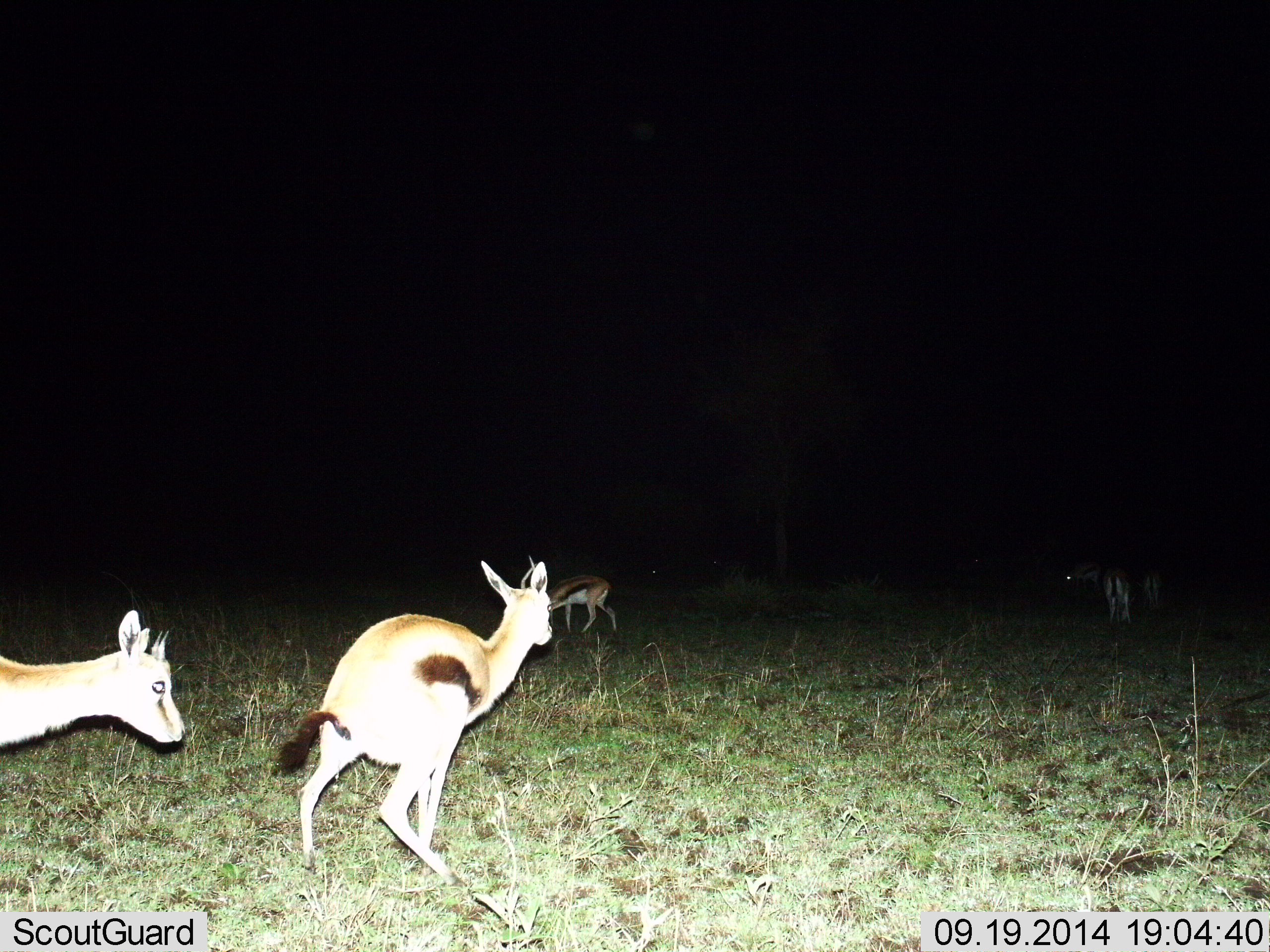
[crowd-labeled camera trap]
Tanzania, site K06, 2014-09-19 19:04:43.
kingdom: Animalia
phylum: Chordata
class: Mammalia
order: Artiodactyla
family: Bovidae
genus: Eudorcas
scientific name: Eudorcas thomsonii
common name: thomson's gazelle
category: gazellethomsons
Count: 5.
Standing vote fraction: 50%.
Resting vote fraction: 0%.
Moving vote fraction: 60%.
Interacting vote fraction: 0%.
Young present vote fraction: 10%.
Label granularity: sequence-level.